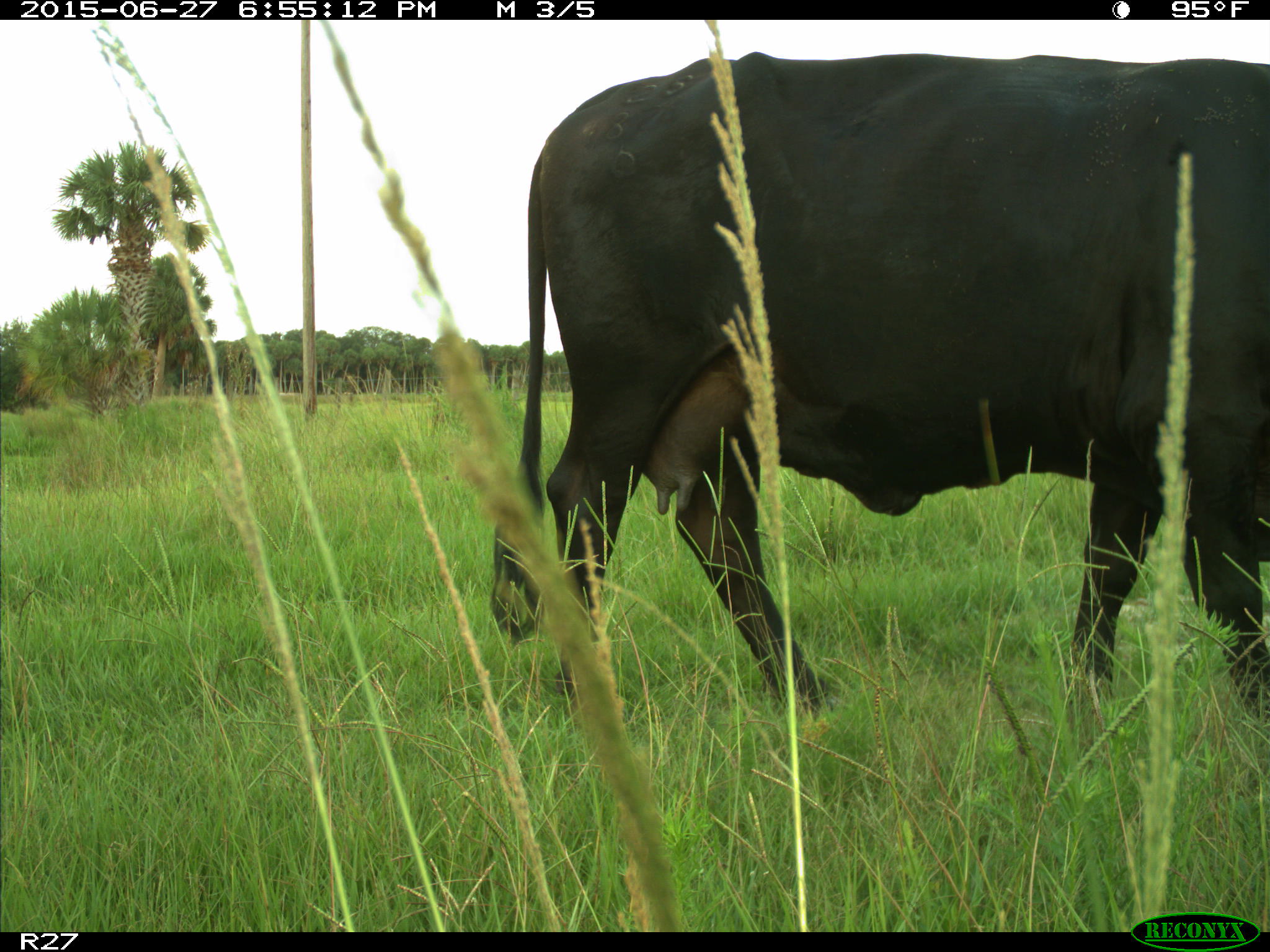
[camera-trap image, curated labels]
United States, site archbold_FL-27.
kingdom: Animalia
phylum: Chordata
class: Mammalia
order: Artiodactyla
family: Bovidae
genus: Bos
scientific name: Bos taurus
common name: domestic cow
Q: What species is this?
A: Bos taurus (domestic cow).